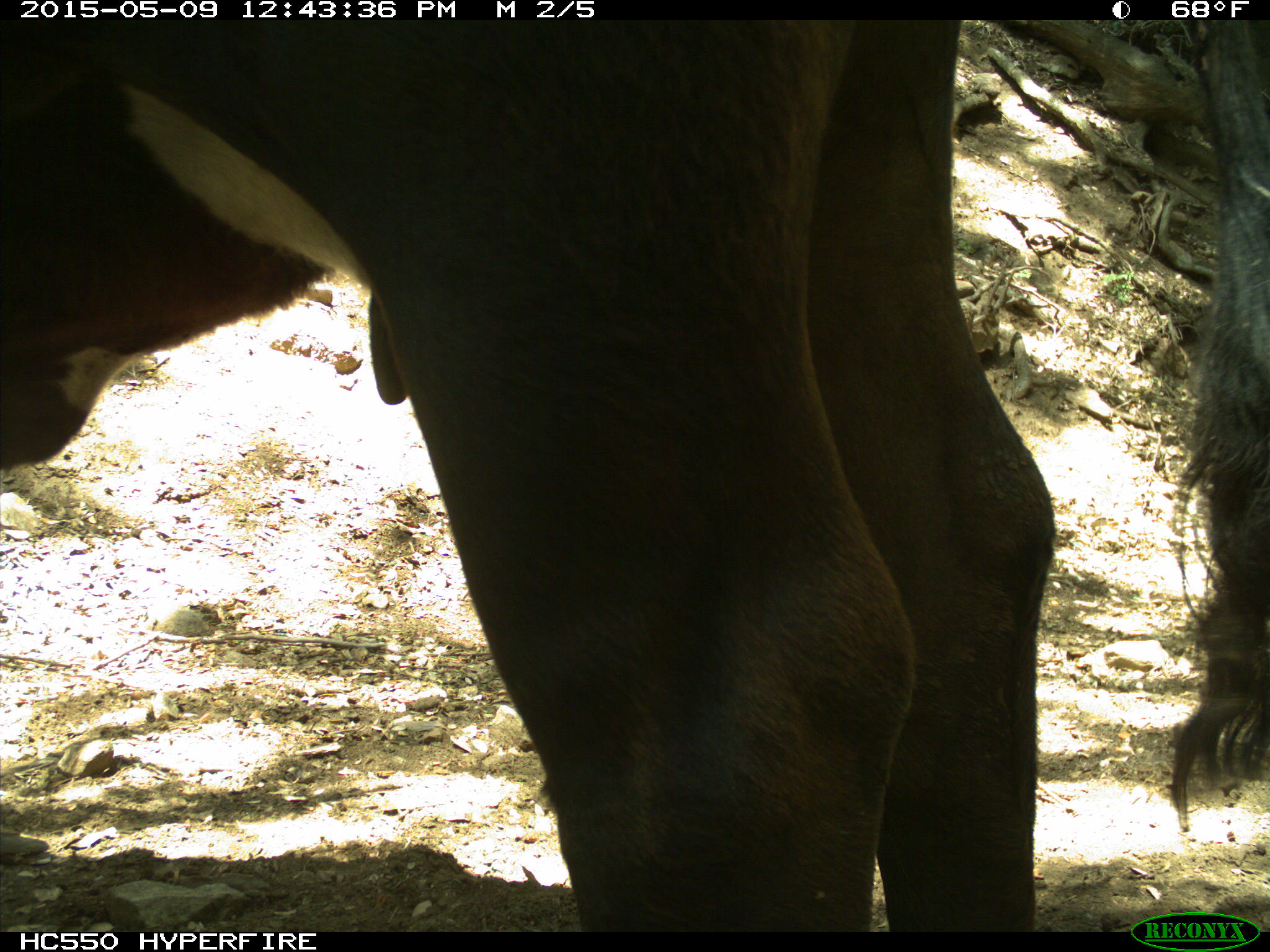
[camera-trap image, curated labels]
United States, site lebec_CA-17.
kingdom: Animalia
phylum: Chordata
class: Mammalia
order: Artiodactyla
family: Bovidae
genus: Bos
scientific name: Bos taurus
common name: domestic cow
Bos taurus (domestic cow).